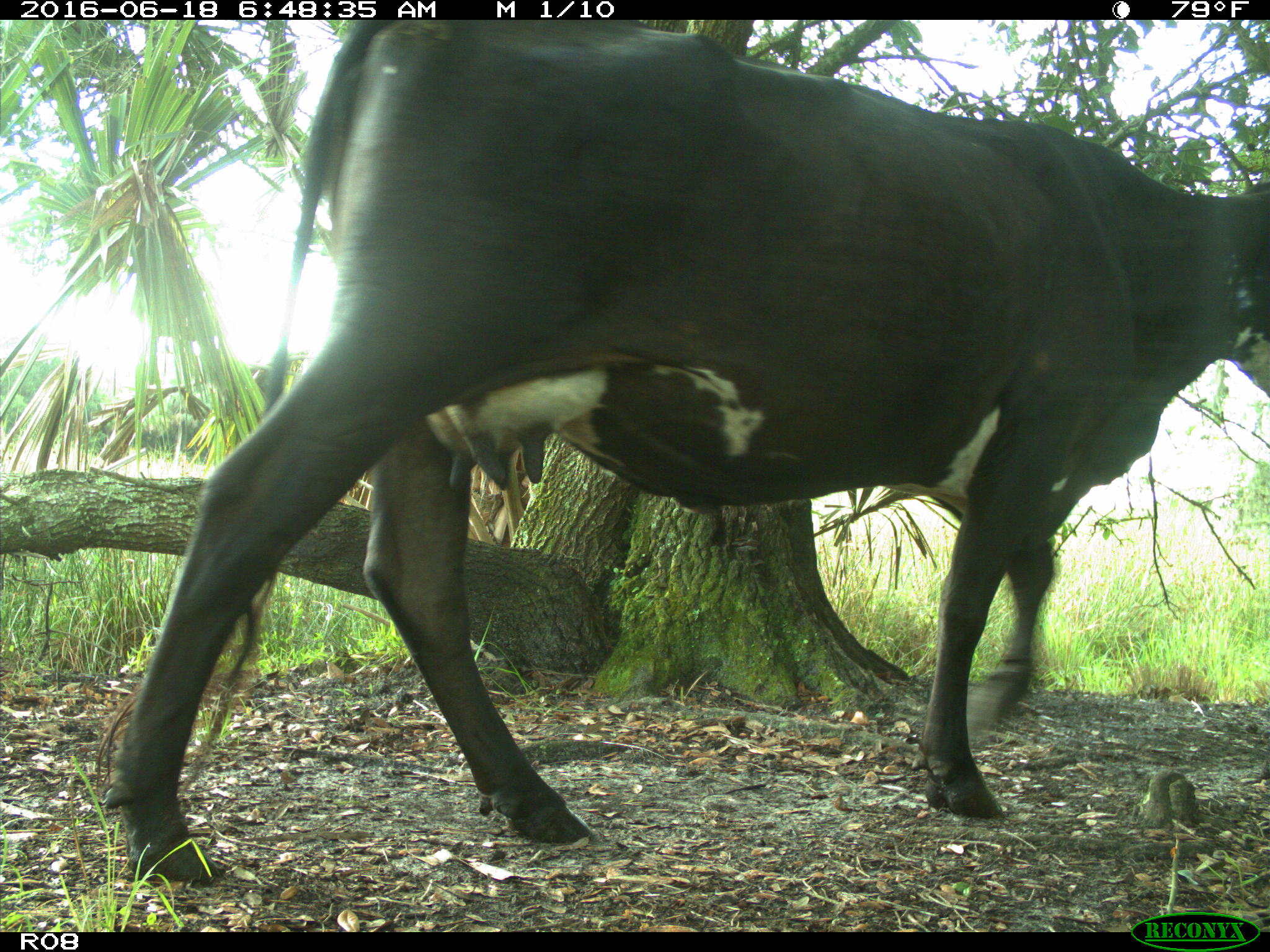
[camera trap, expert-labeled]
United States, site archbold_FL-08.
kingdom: Animalia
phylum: Chordata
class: Mammalia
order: Artiodactyla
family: Bovidae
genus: Bos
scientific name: Bos taurus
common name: domestic cow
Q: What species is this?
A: Bos taurus (domestic cow).